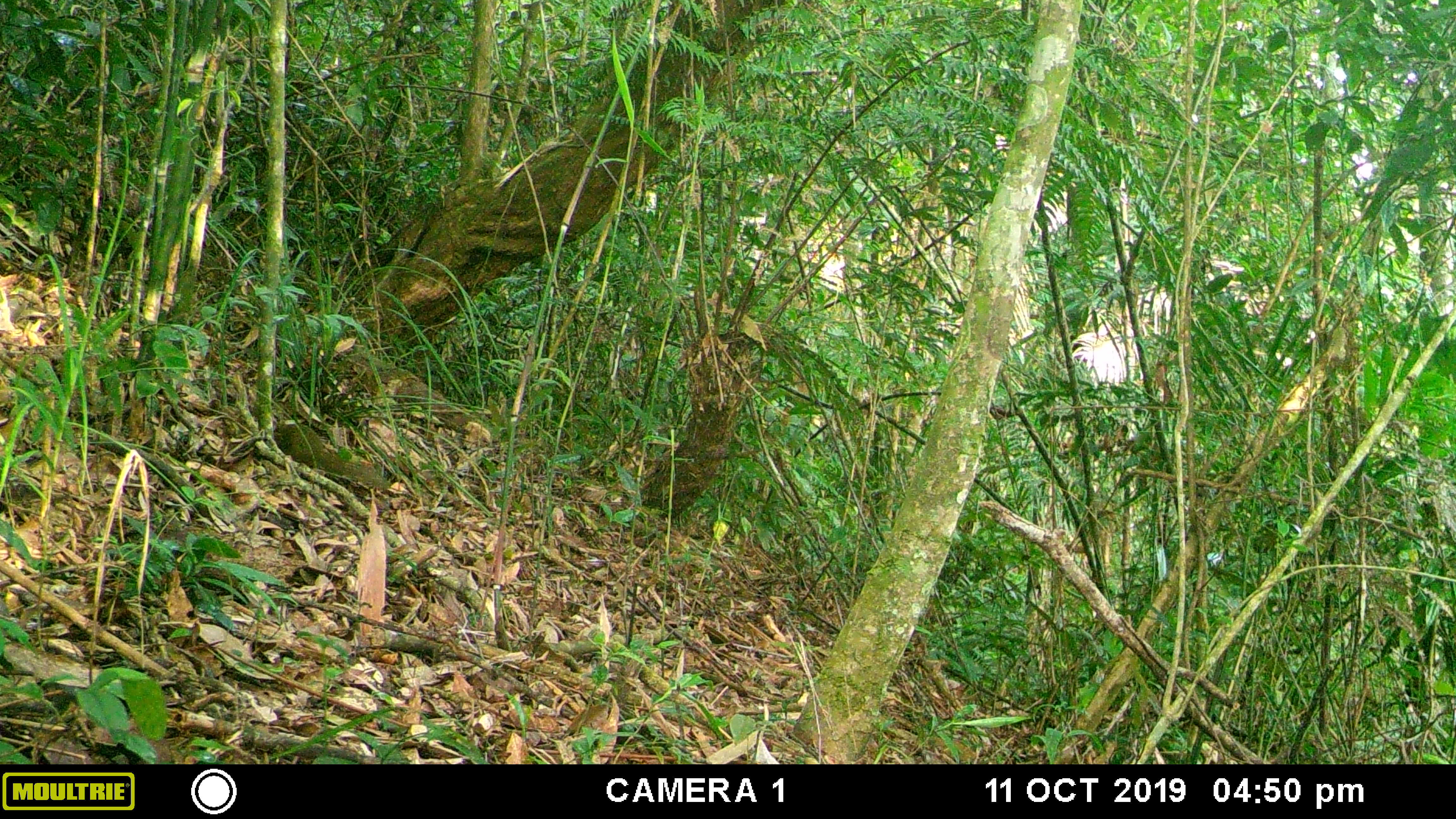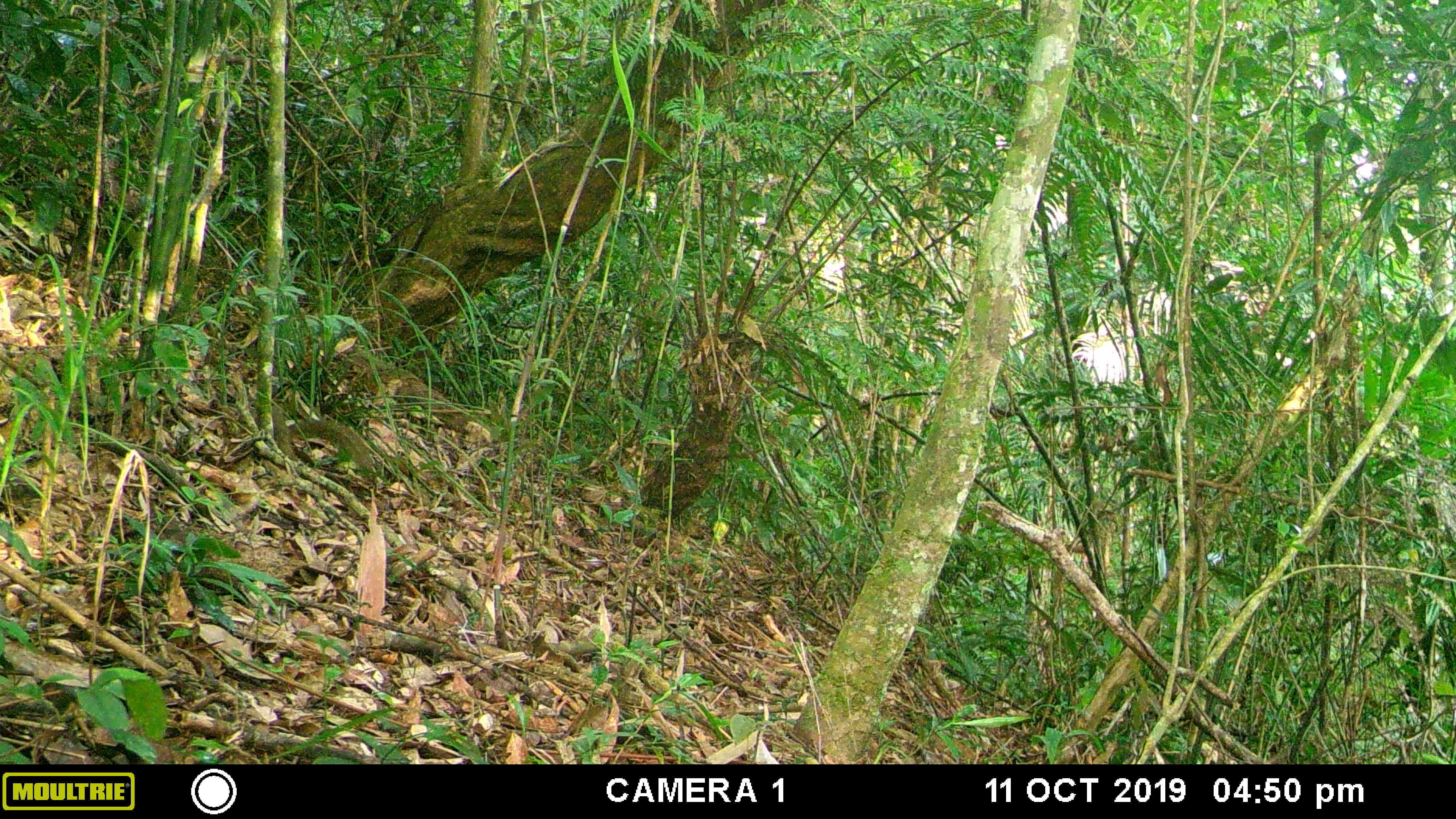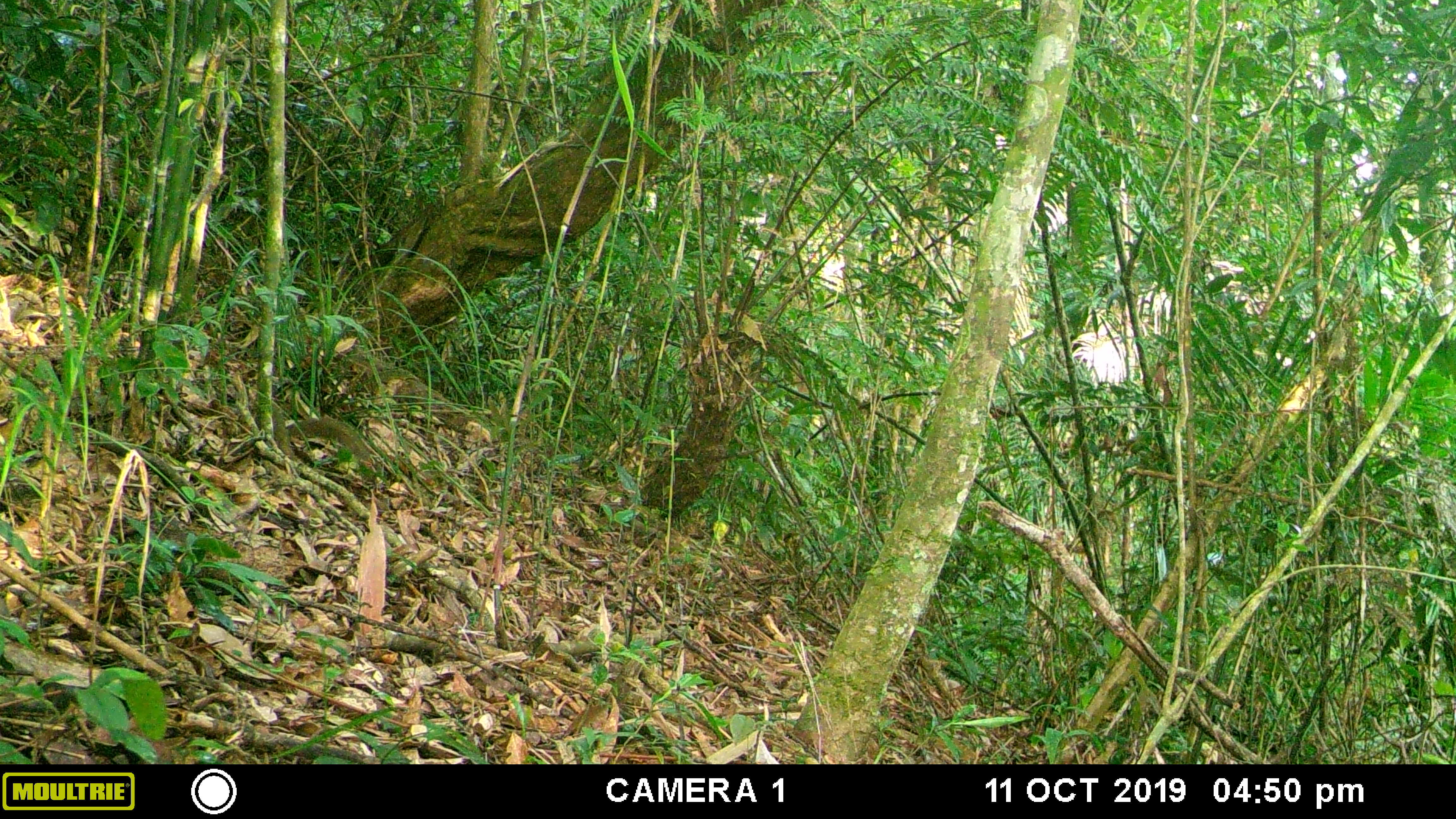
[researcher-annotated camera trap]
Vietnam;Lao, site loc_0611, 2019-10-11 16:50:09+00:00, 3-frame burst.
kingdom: Animalia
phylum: Chordata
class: Mammalia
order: Scandentia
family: Tupaiidae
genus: Tupaia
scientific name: Tupaia belangeri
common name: northern treeshrew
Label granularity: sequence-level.